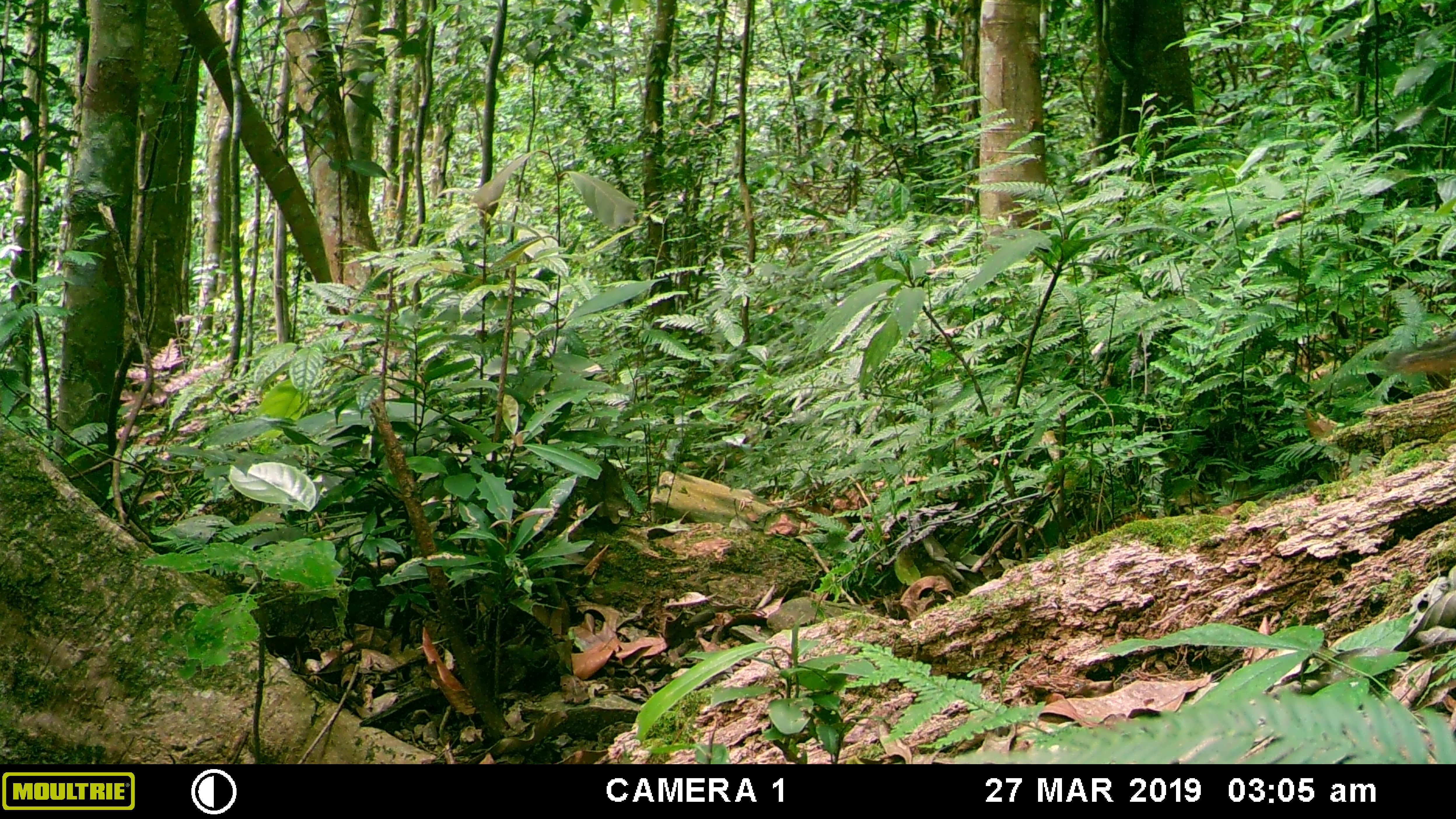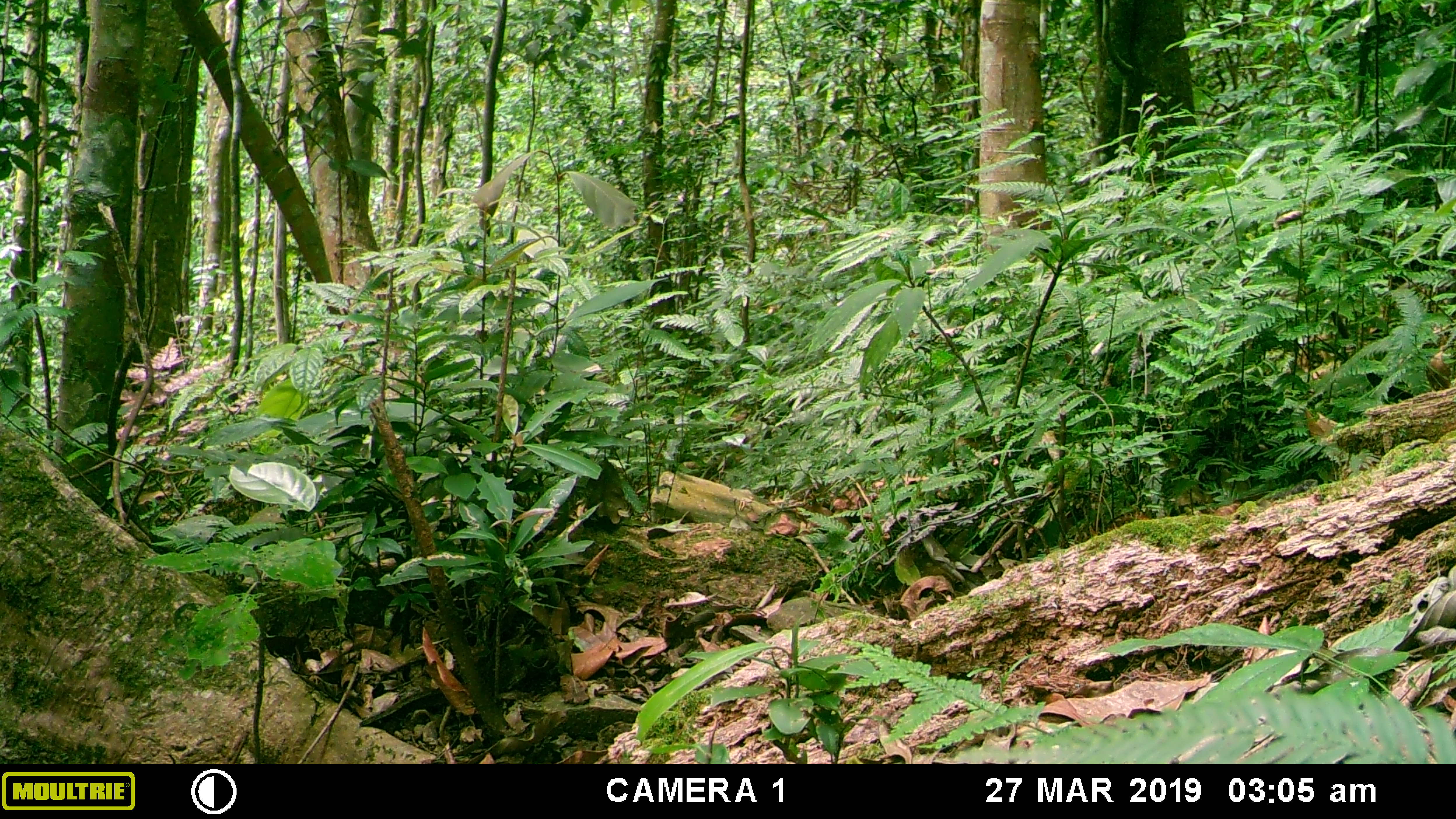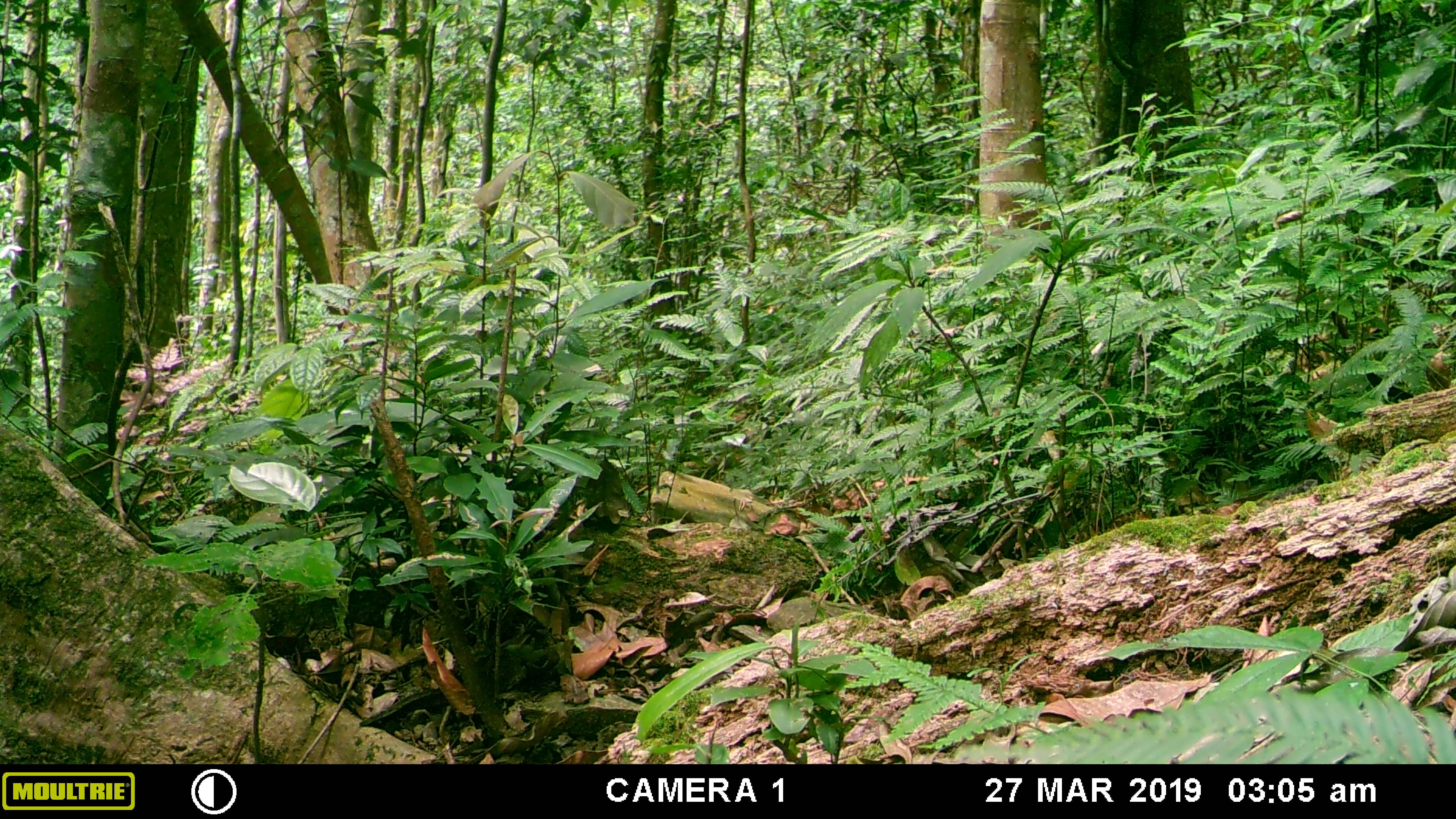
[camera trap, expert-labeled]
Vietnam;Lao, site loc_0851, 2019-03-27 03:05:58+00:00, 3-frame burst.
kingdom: Animalia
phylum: Chordata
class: Mammalia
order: Rodentia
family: Sciuridae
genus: Dremomys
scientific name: Dremomys rufigenis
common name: red-cheeked squirrel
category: red cheeked squirrel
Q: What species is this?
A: Red cheeked squirrel (red-cheeked squirrel) (Dremomys rufigenis).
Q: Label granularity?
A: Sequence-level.